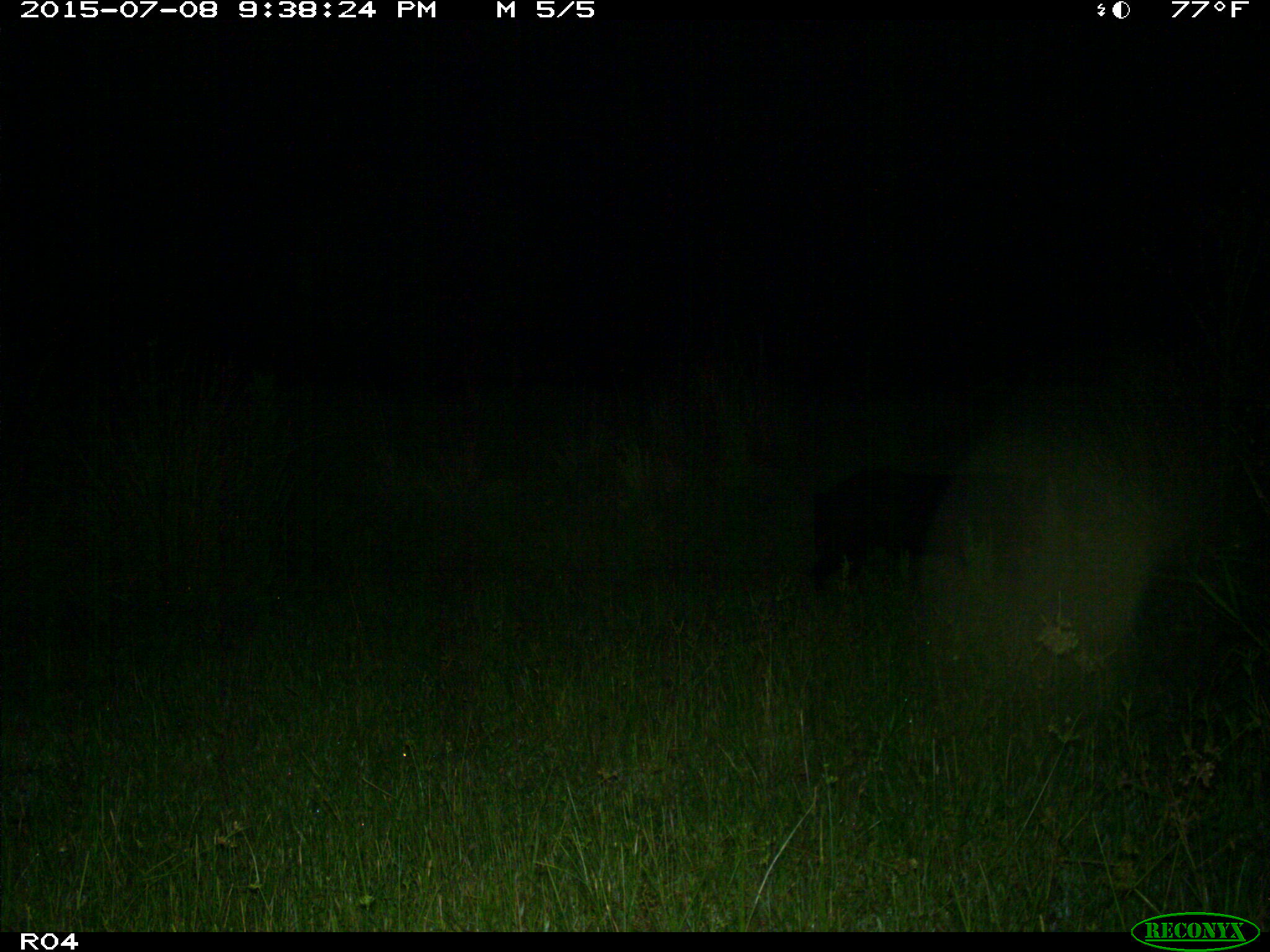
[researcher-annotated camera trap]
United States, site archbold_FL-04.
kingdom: Animalia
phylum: Chordata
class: Mammalia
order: Artiodactyla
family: Suidae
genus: Sus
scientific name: Sus scrofa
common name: wild boar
Sus scrofa (wild boar).